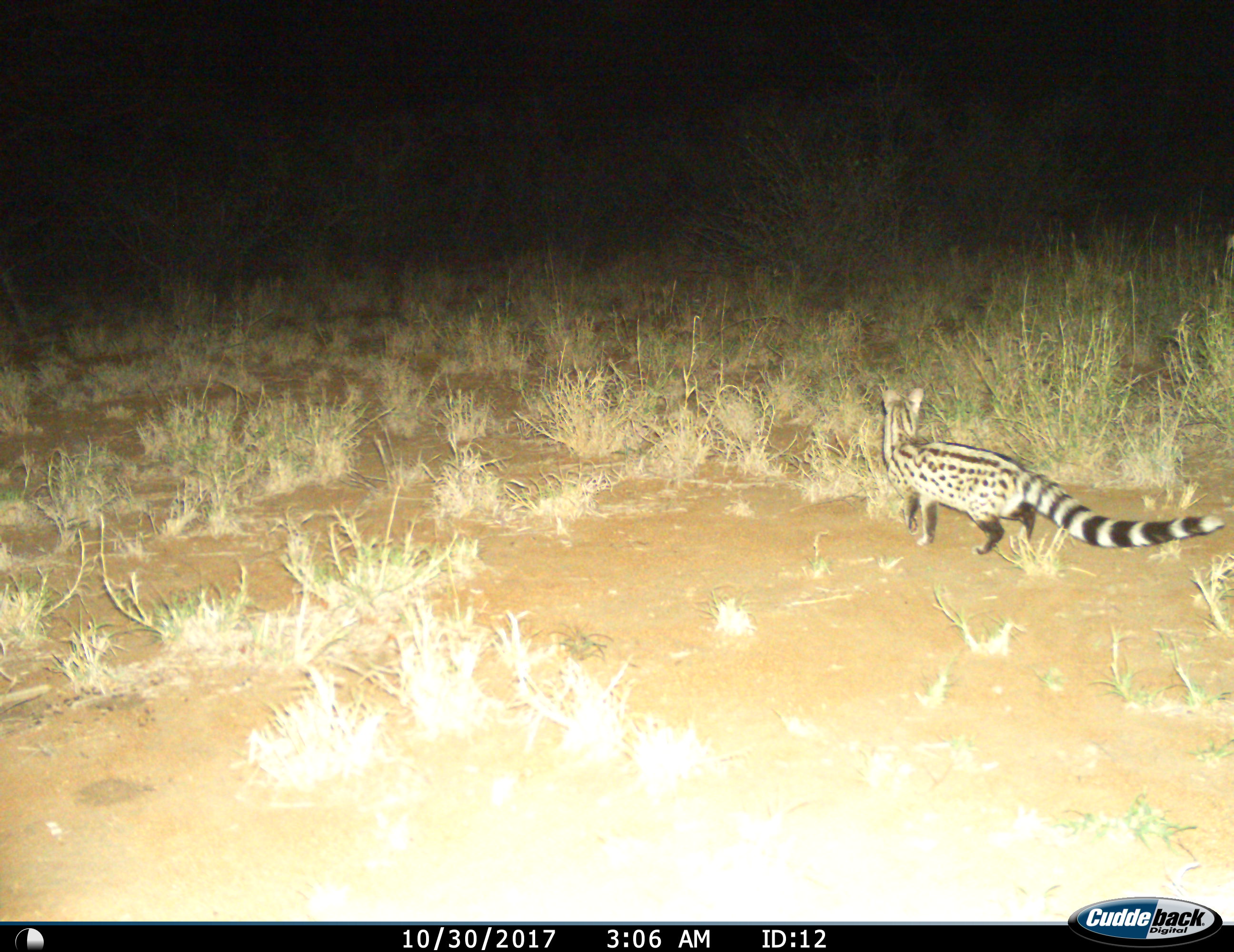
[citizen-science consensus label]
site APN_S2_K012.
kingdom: Animalia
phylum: Chordata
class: Mammalia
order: Carnivora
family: Viverridae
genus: Genetta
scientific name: Genetta genetta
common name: small-spotted genet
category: genetcommonsmallspotted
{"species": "genetcommonsmallspotted (small-spotted genet) (Genetta genetta)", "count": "1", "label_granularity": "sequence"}